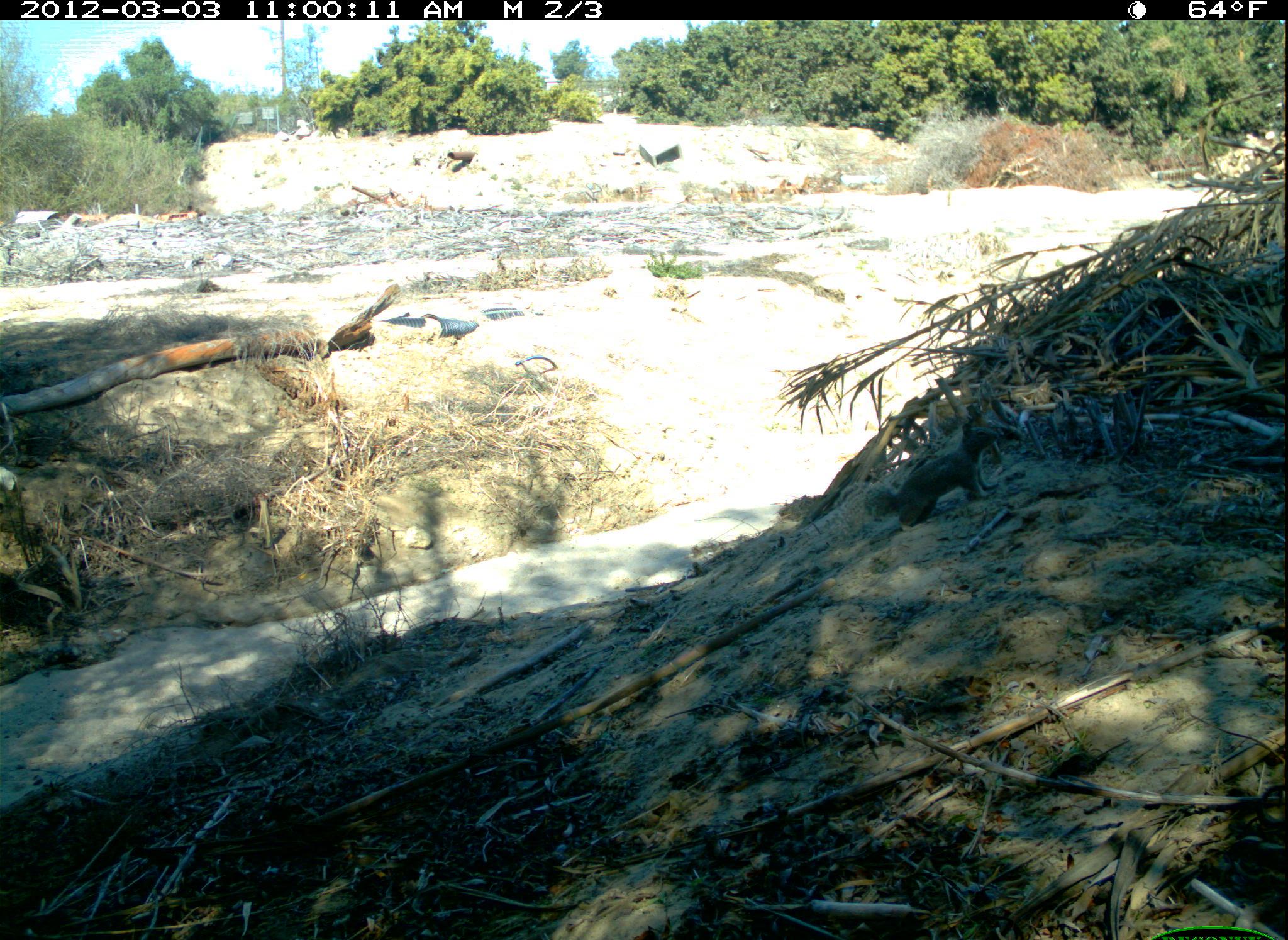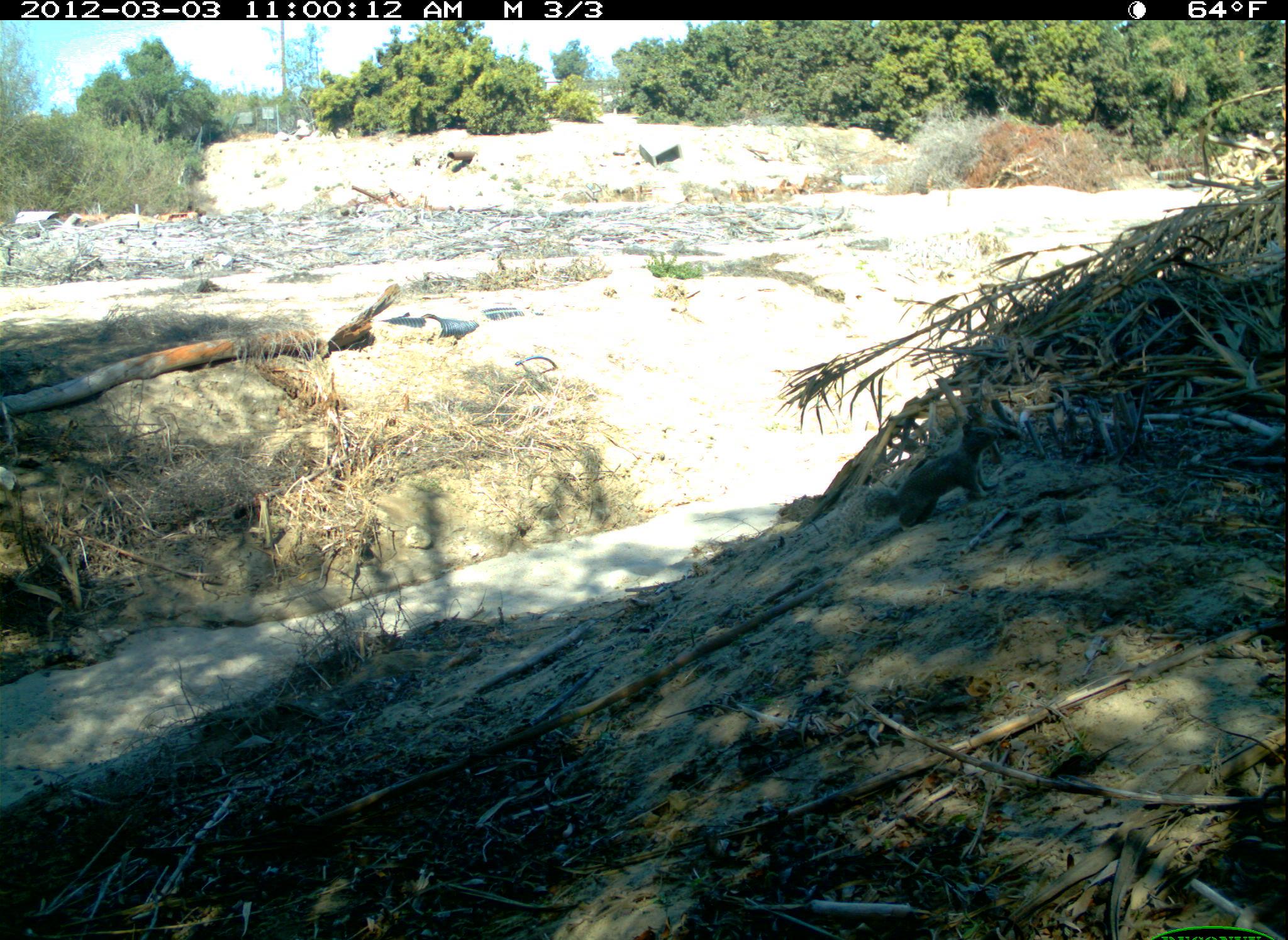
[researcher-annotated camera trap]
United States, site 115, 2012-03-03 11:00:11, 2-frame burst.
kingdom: Animalia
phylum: Chordata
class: Mammalia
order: Rodentia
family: Sciuridae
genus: Sciurus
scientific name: Sciurus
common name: squirrel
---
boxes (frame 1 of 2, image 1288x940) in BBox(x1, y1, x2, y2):
squirrel: BBox(868, 420, 1003, 525)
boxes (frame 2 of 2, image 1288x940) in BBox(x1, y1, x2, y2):
squirrel: BBox(858, 414, 1003, 540)